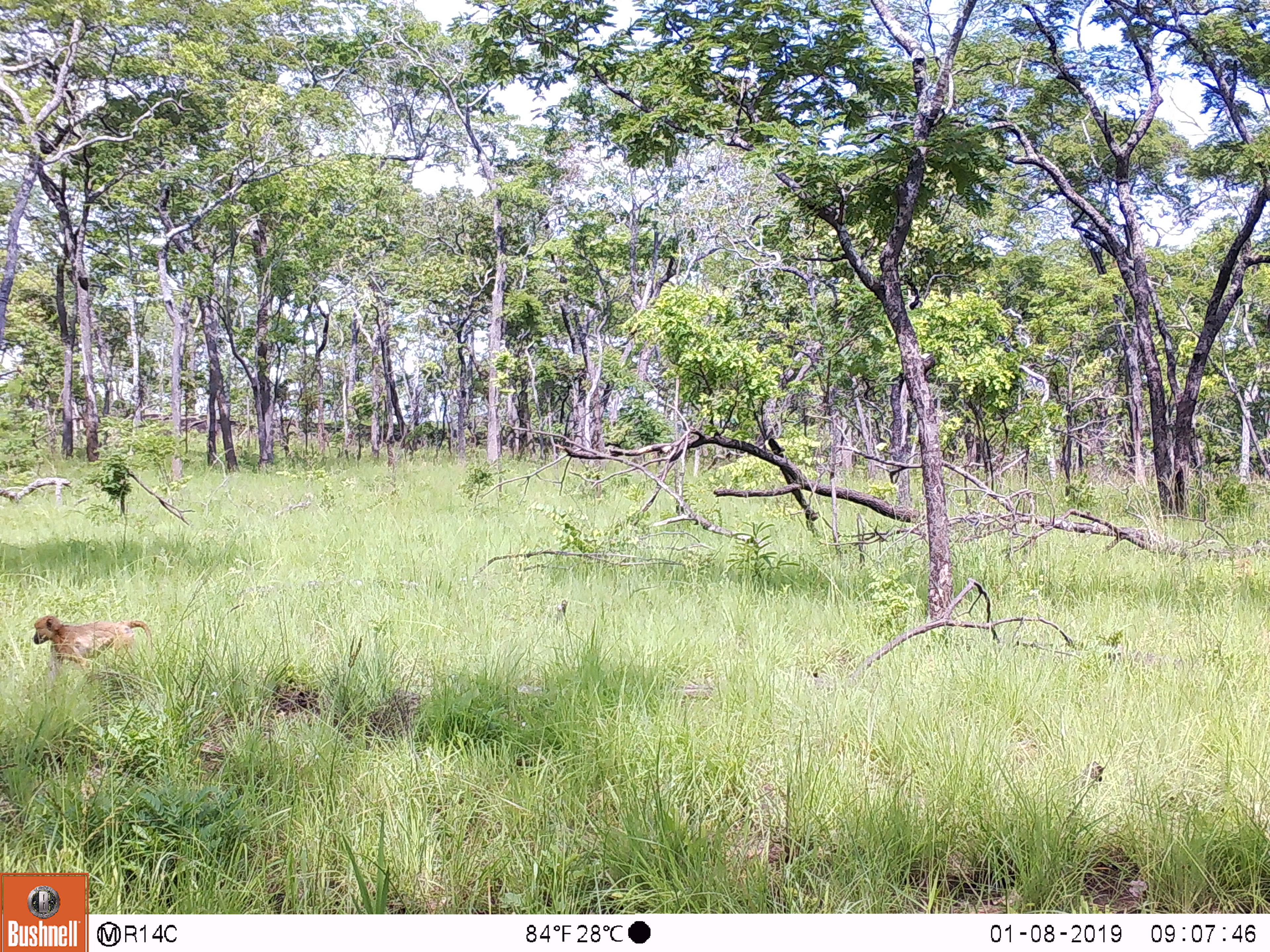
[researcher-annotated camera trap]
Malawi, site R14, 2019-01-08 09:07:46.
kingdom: Animalia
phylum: Chordata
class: Mammalia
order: Primates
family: Cercopithecidae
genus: Papio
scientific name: Papio cynocephalus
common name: yellow baboon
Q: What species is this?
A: Yellow baboon (Papio cynocephalus).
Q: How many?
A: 1.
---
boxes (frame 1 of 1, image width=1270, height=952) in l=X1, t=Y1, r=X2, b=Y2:
yellow baboon: l=22, t=610, r=162, b=679